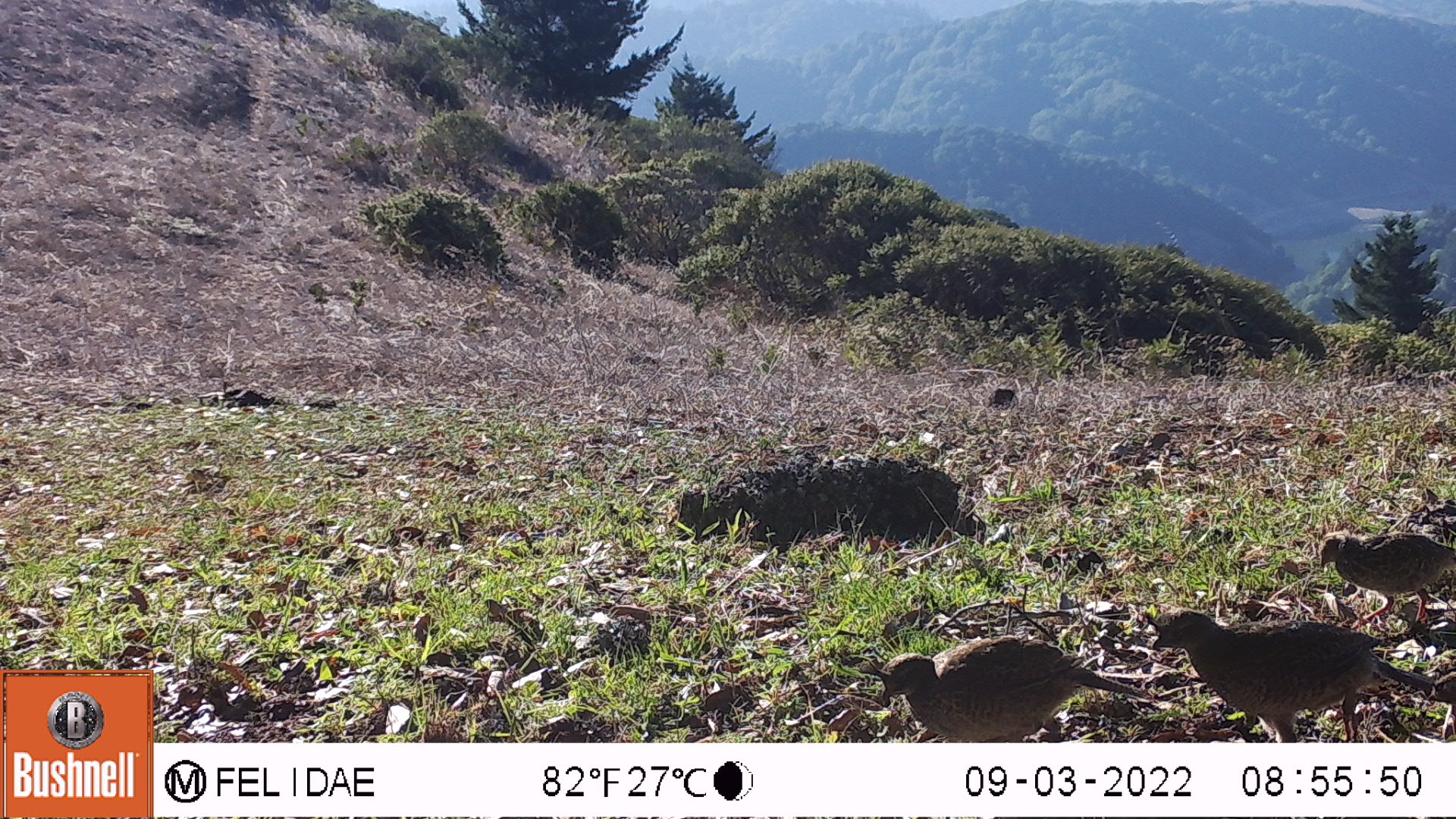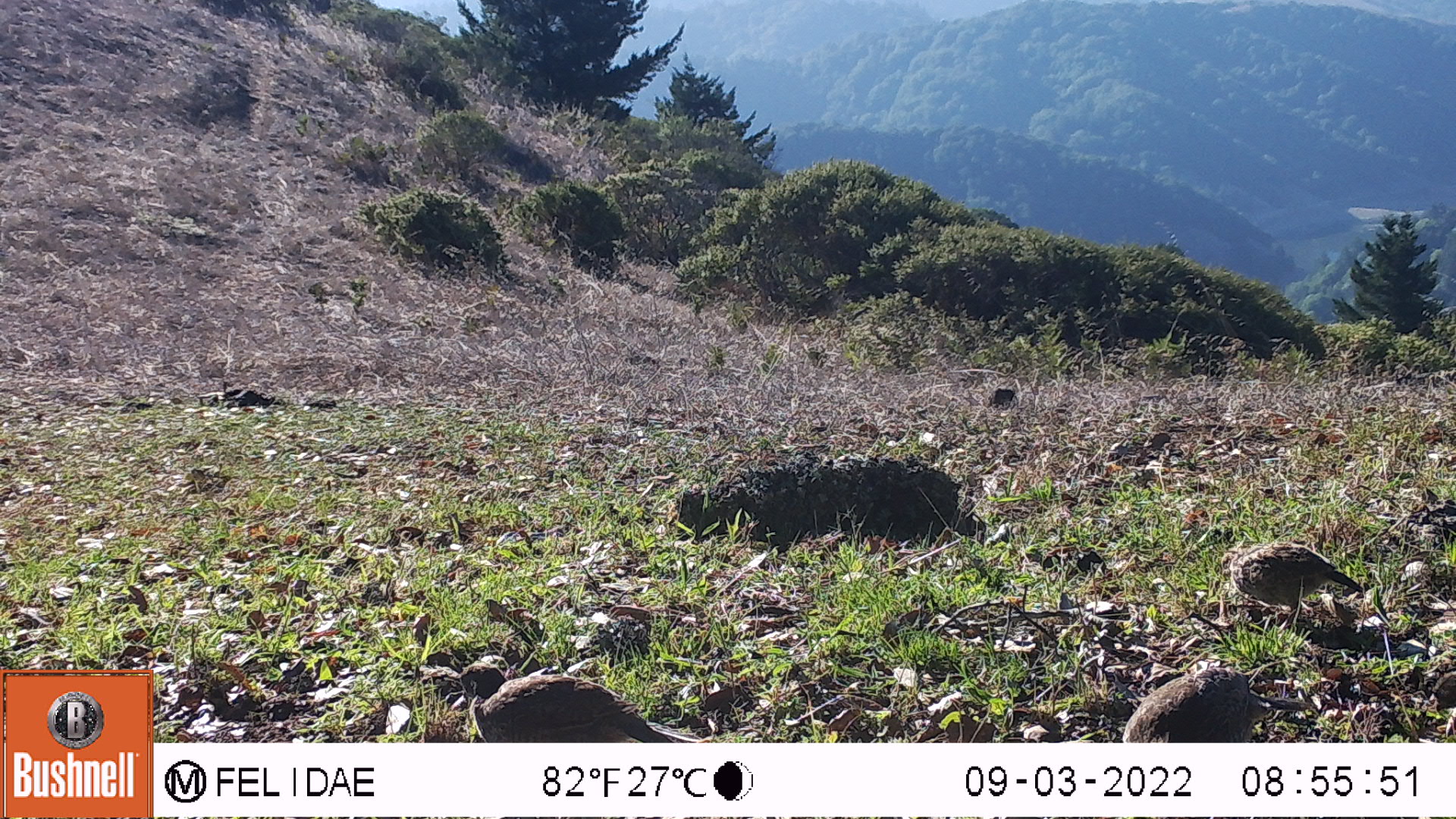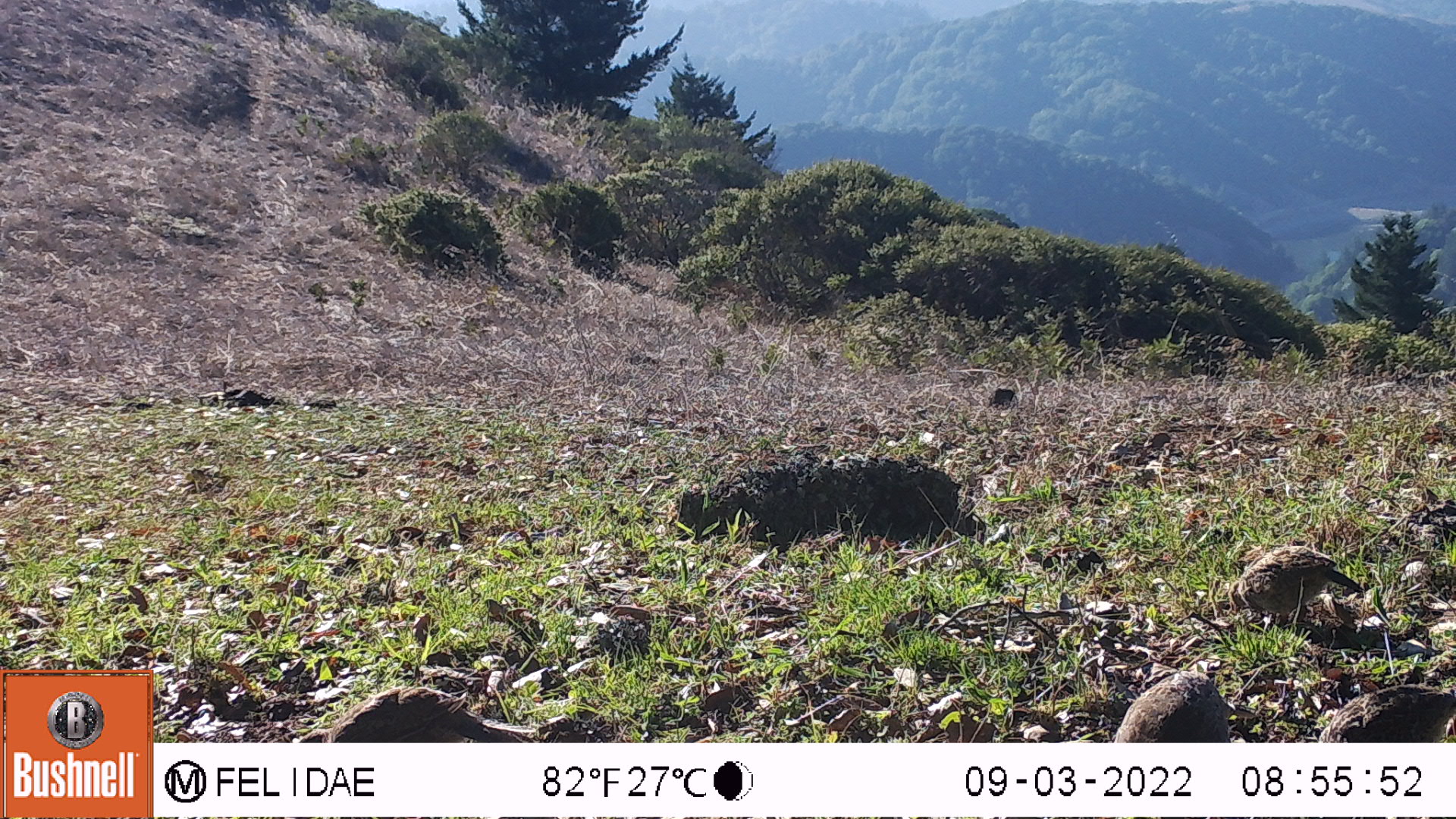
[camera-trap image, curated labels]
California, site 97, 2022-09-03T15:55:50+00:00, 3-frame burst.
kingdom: Animalia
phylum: Chordata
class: Aves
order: Galliformes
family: Odontophoridae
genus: Callipepla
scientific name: Callipepla californica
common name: california quail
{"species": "california quail (Callipepla californica)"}